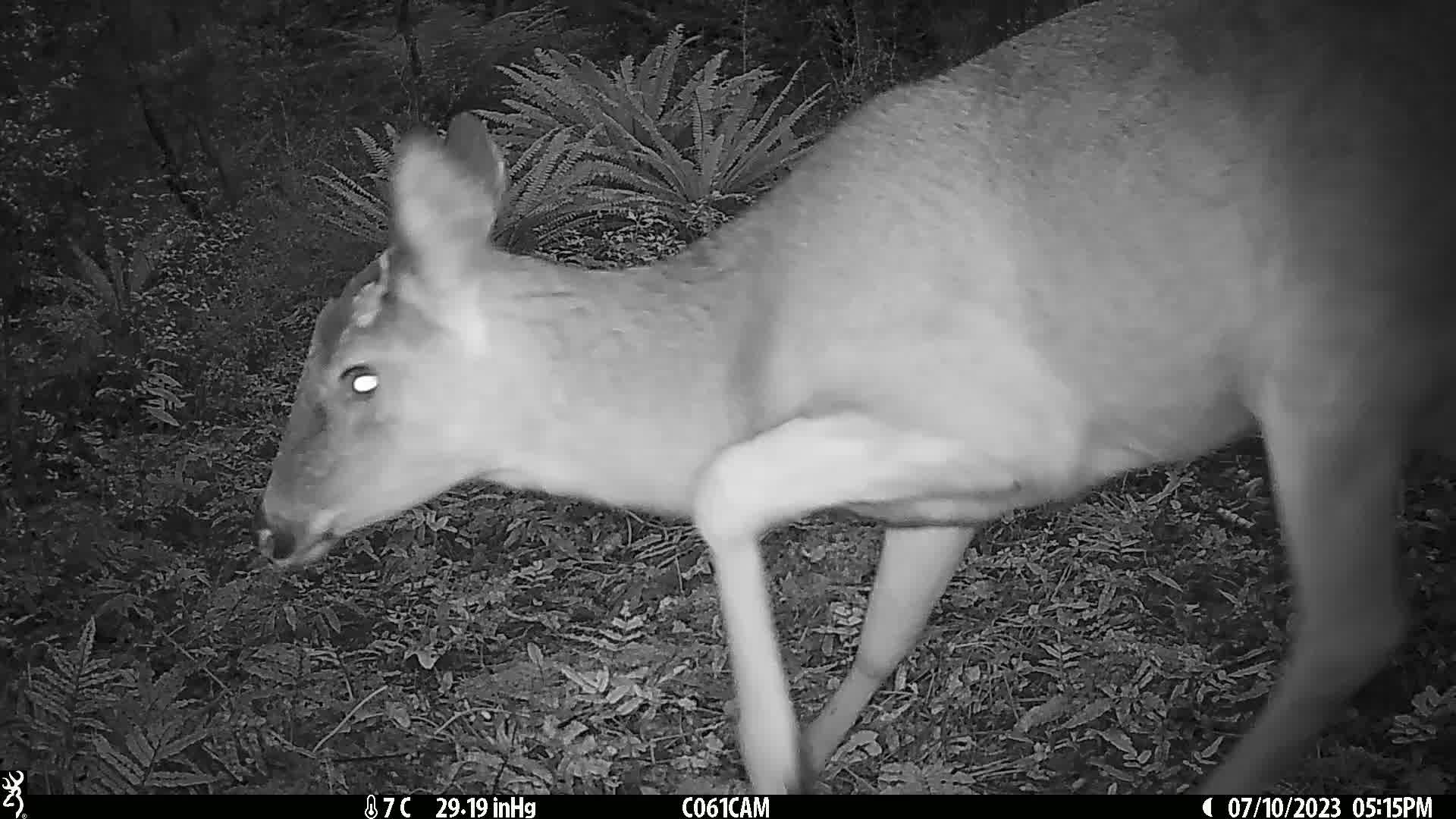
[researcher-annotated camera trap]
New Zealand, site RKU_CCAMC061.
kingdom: Animalia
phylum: Chordata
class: Mammalia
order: Artiodactyla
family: Cervidae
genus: Odocoileus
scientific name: Odocoileus virginianus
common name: white-tailed deer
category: white tailed deer